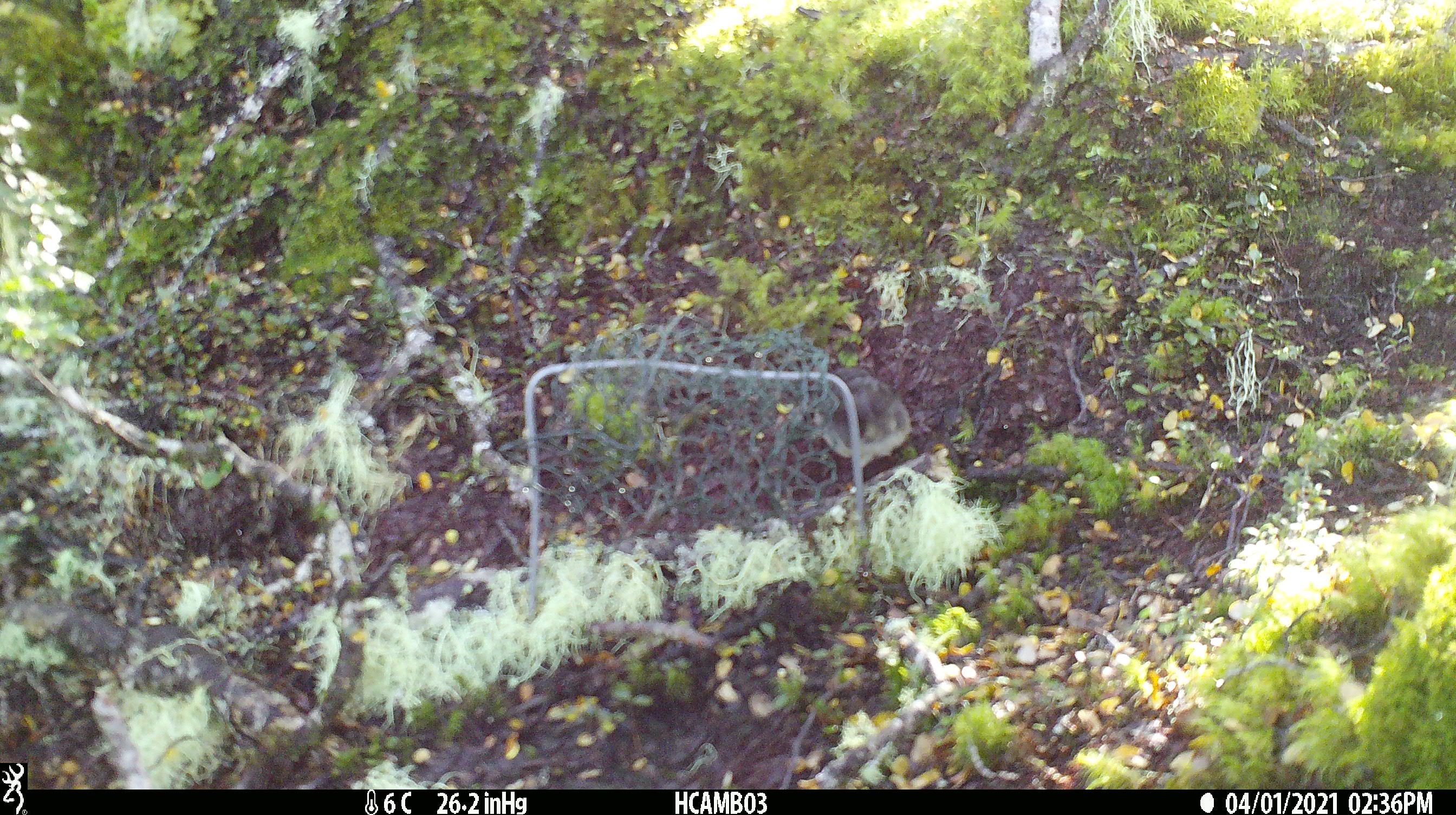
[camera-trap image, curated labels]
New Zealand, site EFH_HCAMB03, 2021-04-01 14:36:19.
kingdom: Animalia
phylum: Chordata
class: Aves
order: Passeriformes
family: Petroicidae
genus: Petroica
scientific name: Petroica macrocephala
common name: tomtit